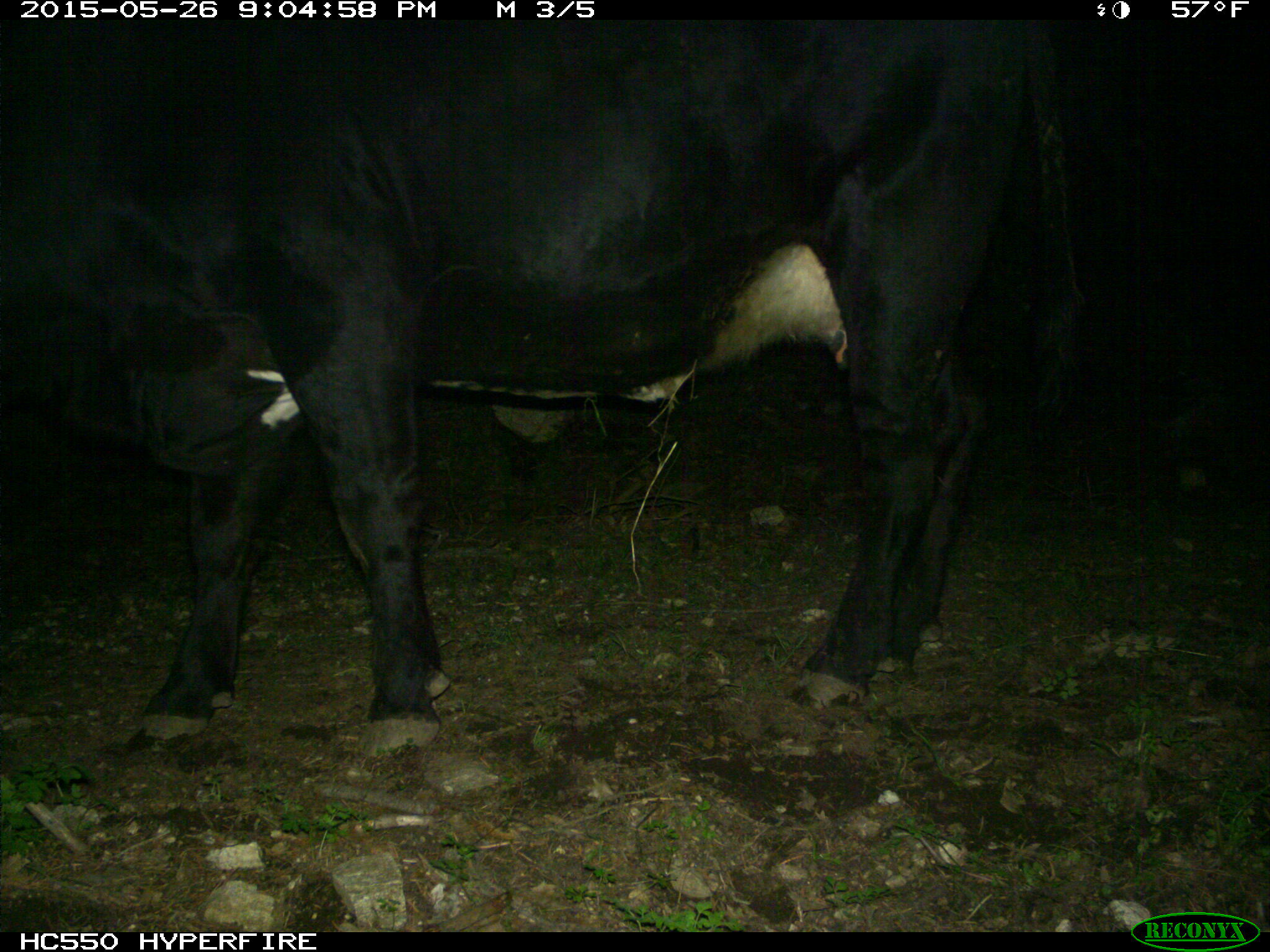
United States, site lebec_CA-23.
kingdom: Animalia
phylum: Chordata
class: Mammalia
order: Artiodactyla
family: Bovidae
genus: Bos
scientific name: Bos taurus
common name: domestic cow